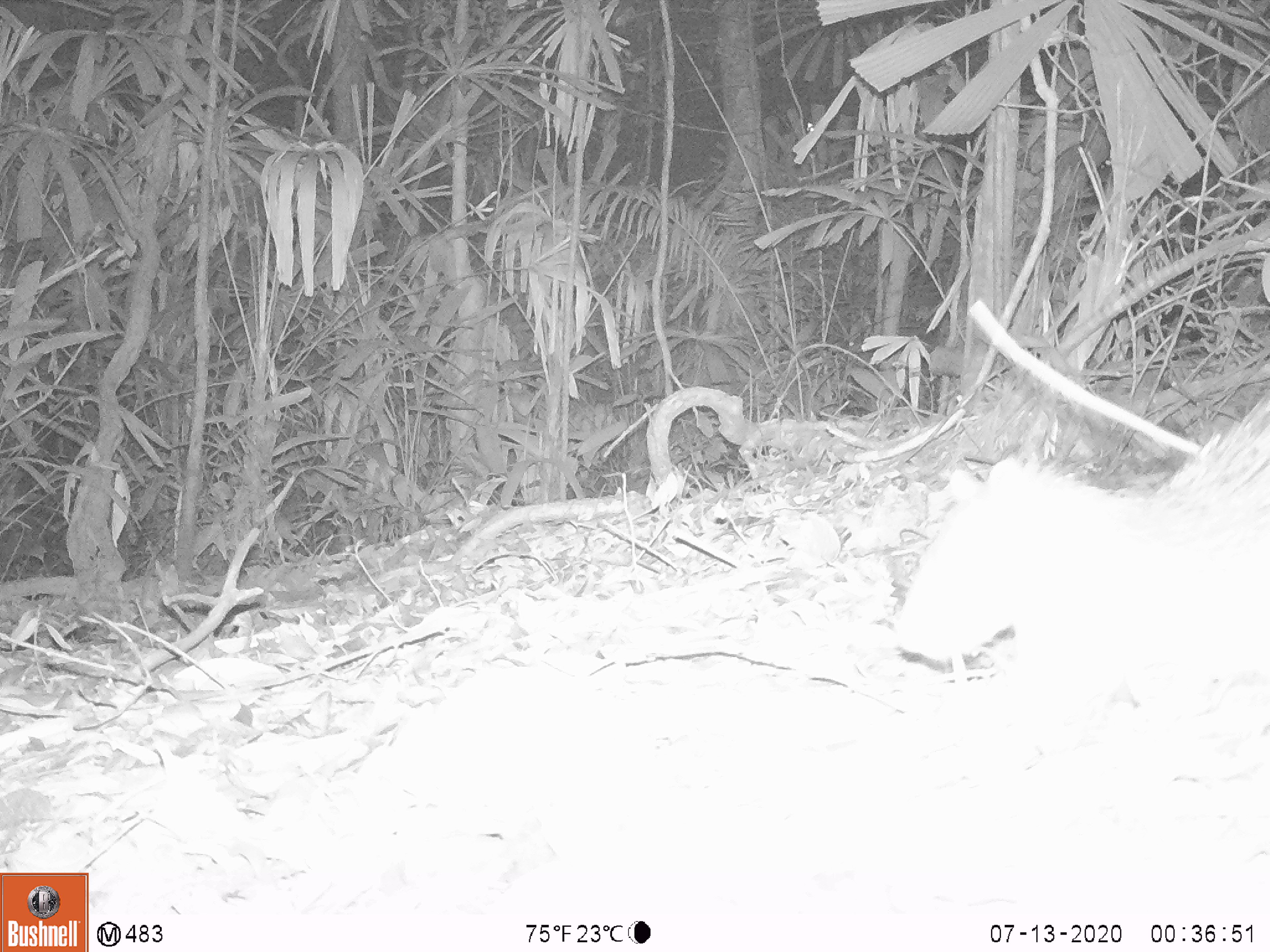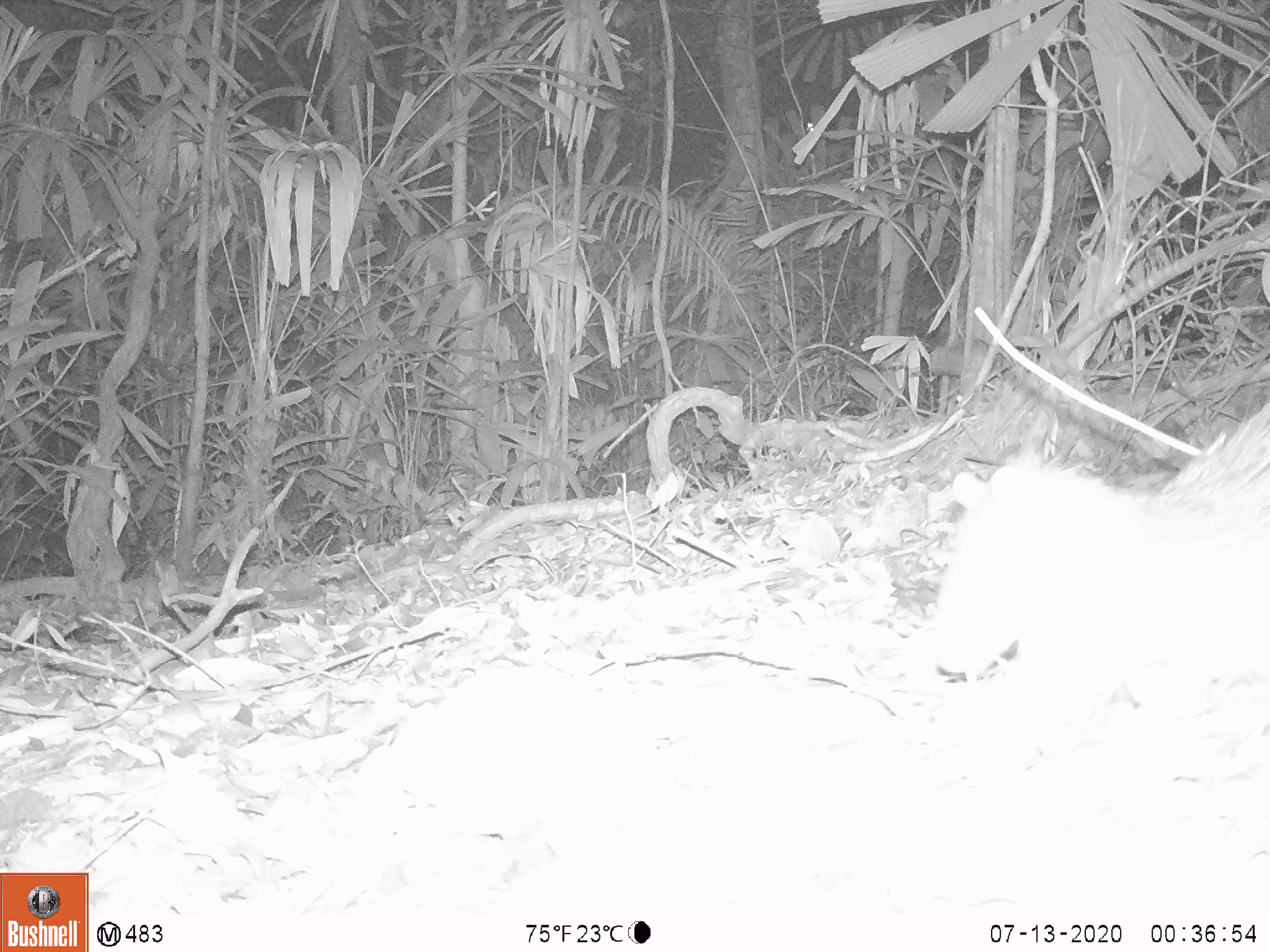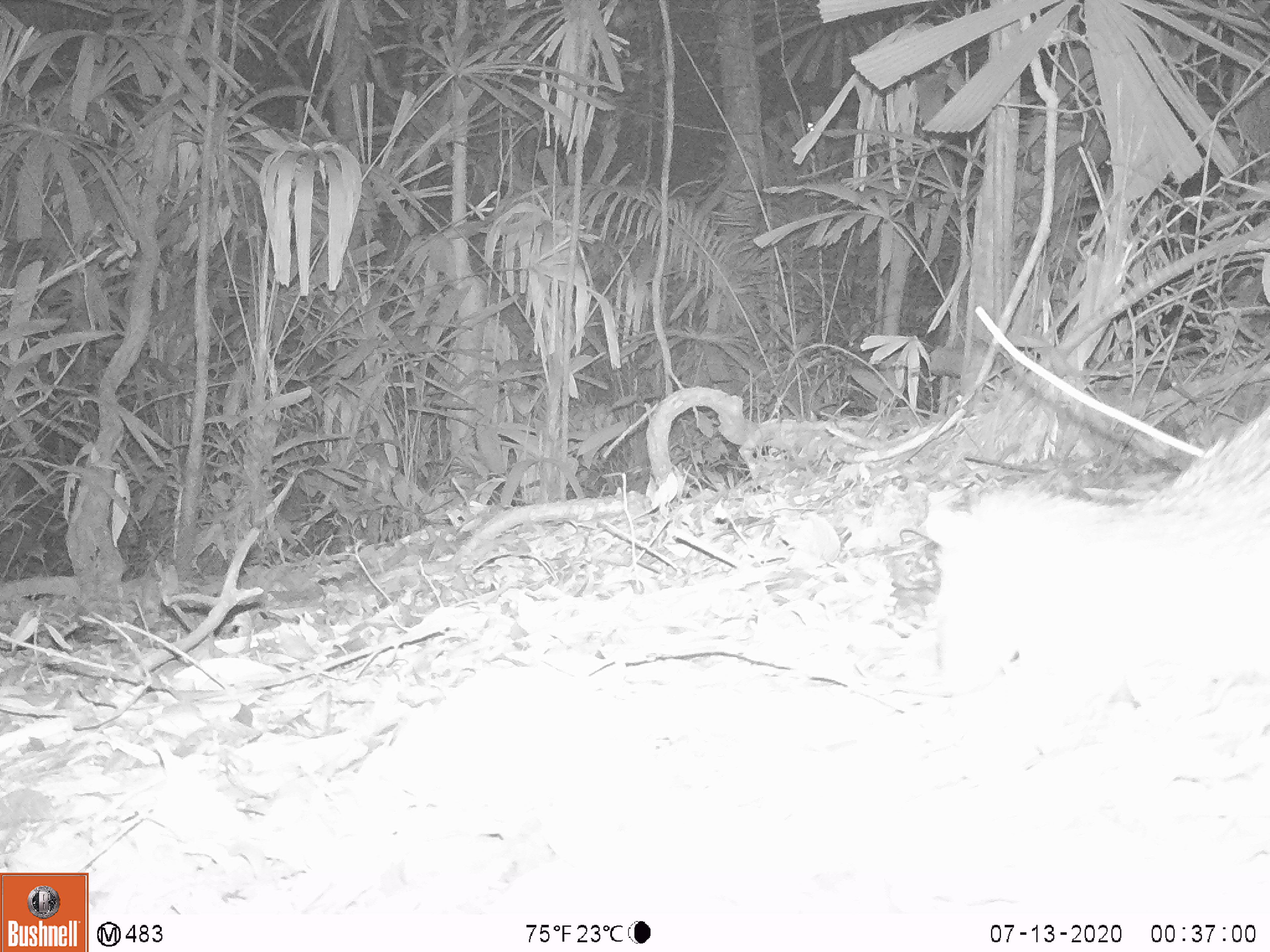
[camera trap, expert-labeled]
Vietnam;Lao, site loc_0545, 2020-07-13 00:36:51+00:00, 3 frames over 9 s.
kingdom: Animalia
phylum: Chordata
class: Mammalia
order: Rodentia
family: Hystricidae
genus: Atherurus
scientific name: Atherurus macrourus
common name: asiatic brush-tailed porcupine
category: asiatic brush tailed porcupine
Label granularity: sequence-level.